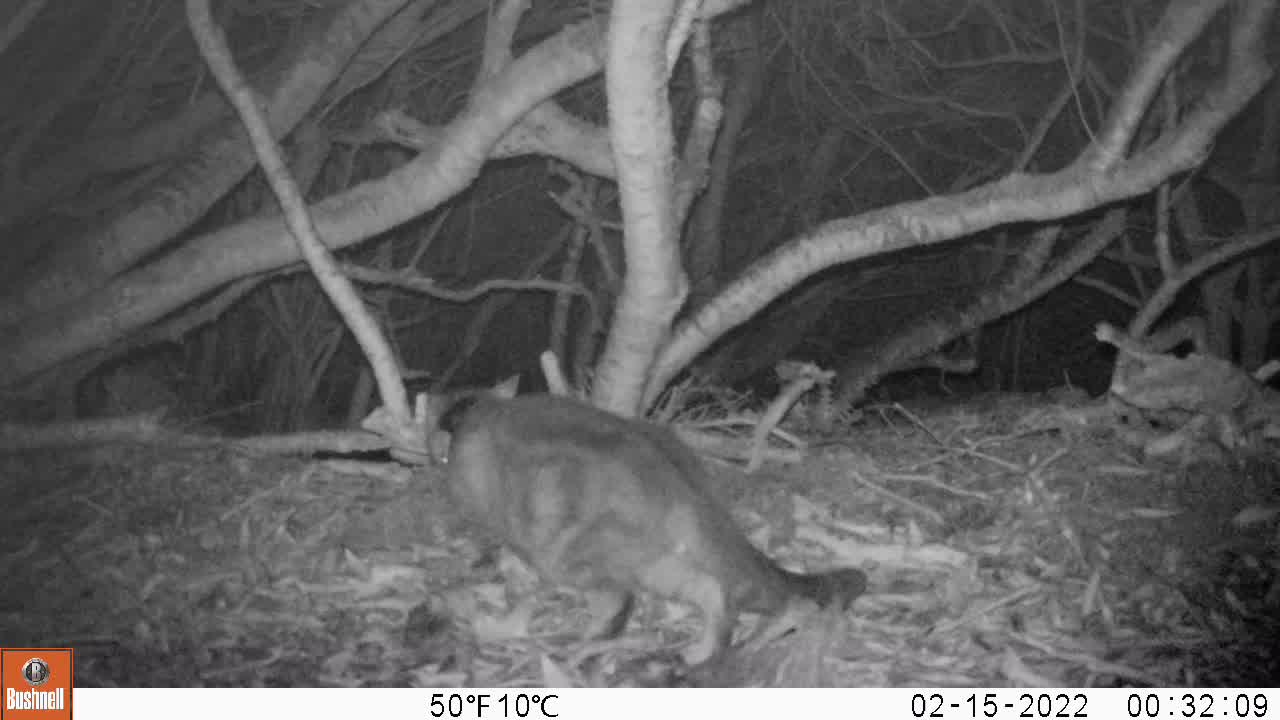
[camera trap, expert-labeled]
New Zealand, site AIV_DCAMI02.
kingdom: Animalia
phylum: Chordata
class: Mammalia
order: Carnivora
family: Felidae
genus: Felis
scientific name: Felis catus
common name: domestic cat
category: cat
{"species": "cat (domestic cat) (Felis catus)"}